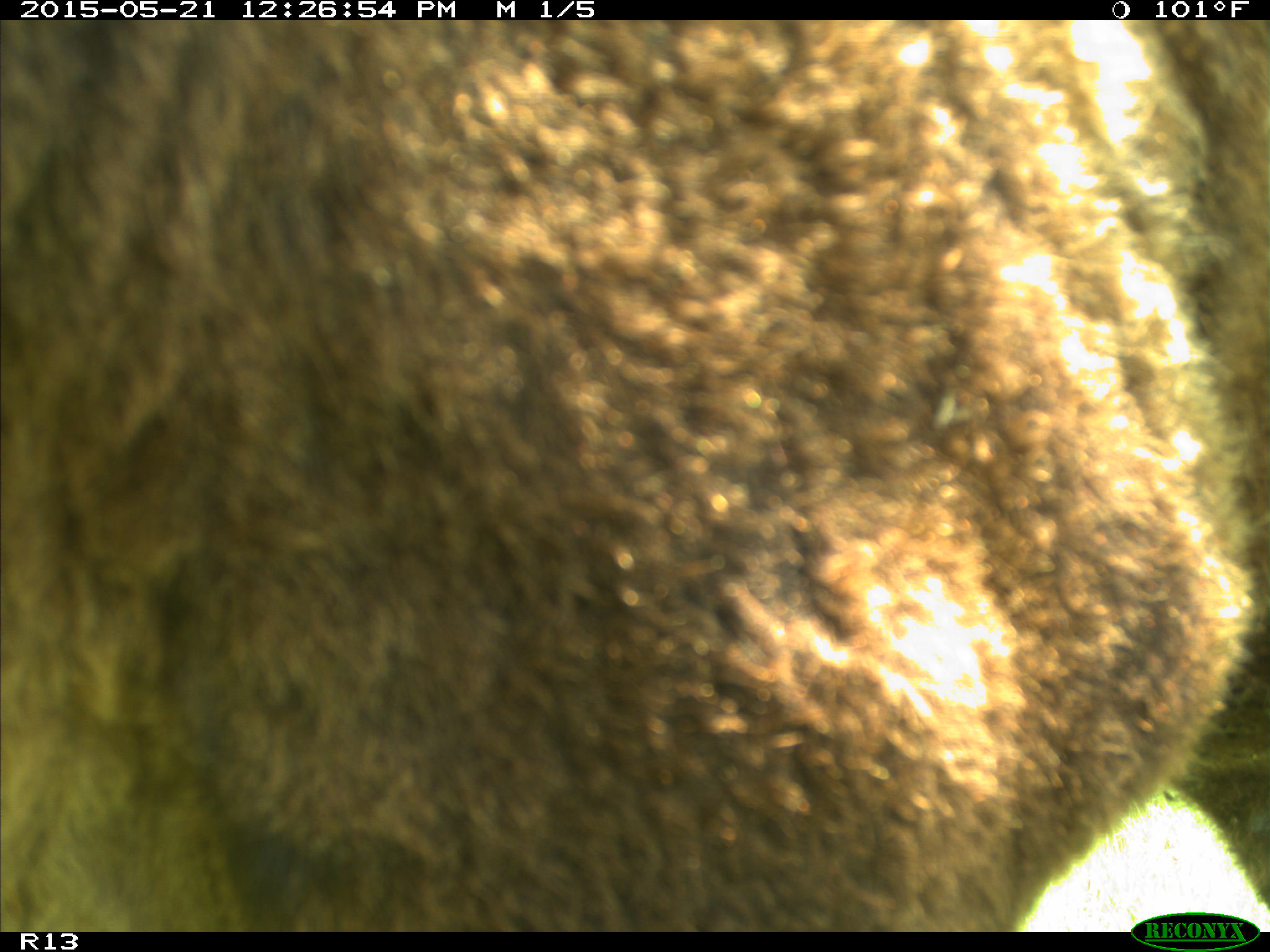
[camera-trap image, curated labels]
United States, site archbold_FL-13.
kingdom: Animalia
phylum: Chordata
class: Mammalia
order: Artiodactyla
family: Bovidae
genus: Bos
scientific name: Bos taurus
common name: domestic cow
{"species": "Bos taurus (domestic cow)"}